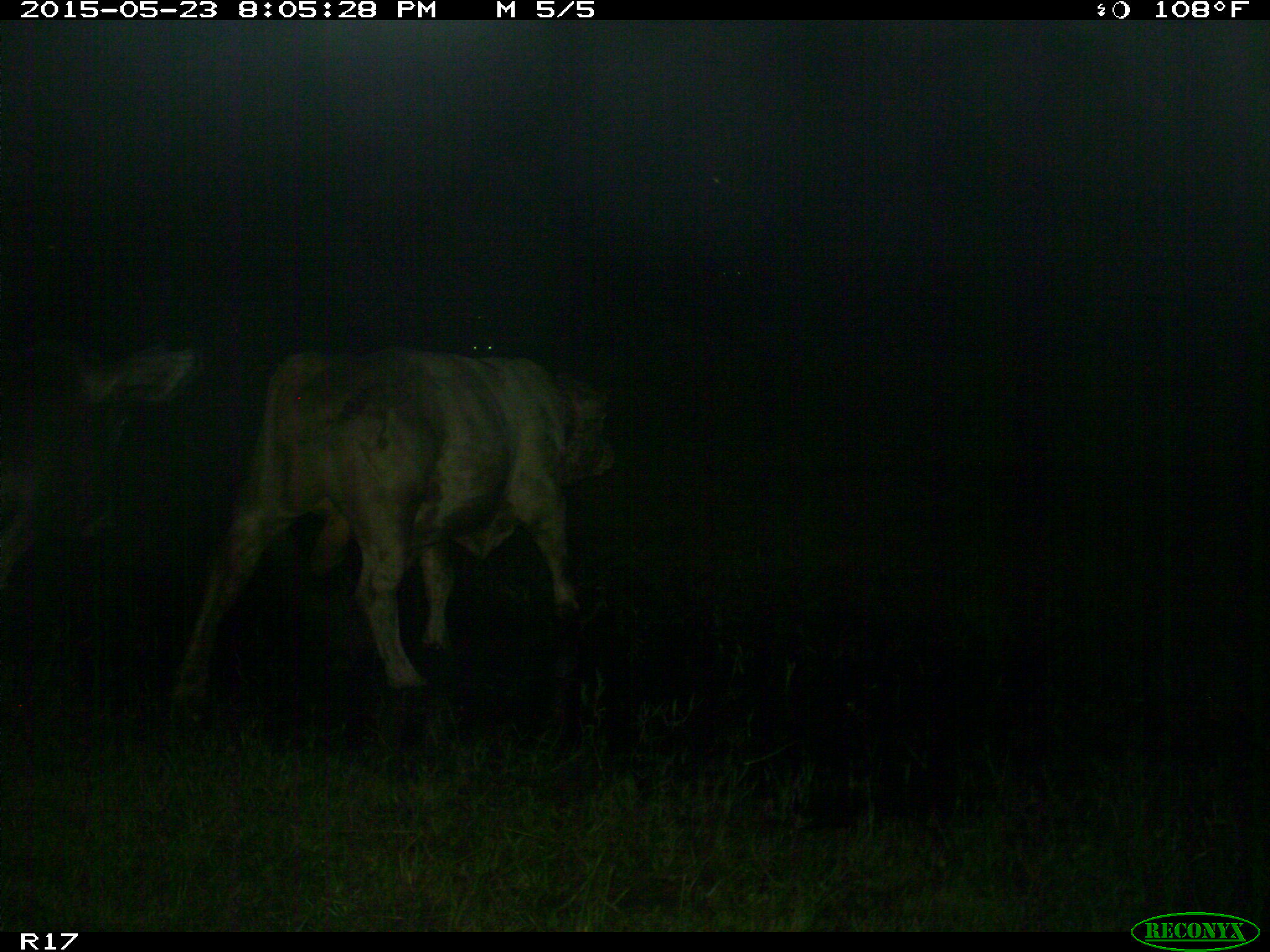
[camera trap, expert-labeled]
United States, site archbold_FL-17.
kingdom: Animalia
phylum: Chordata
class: Mammalia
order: Artiodactyla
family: Bovidae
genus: Bos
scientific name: Bos taurus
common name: domestic cow